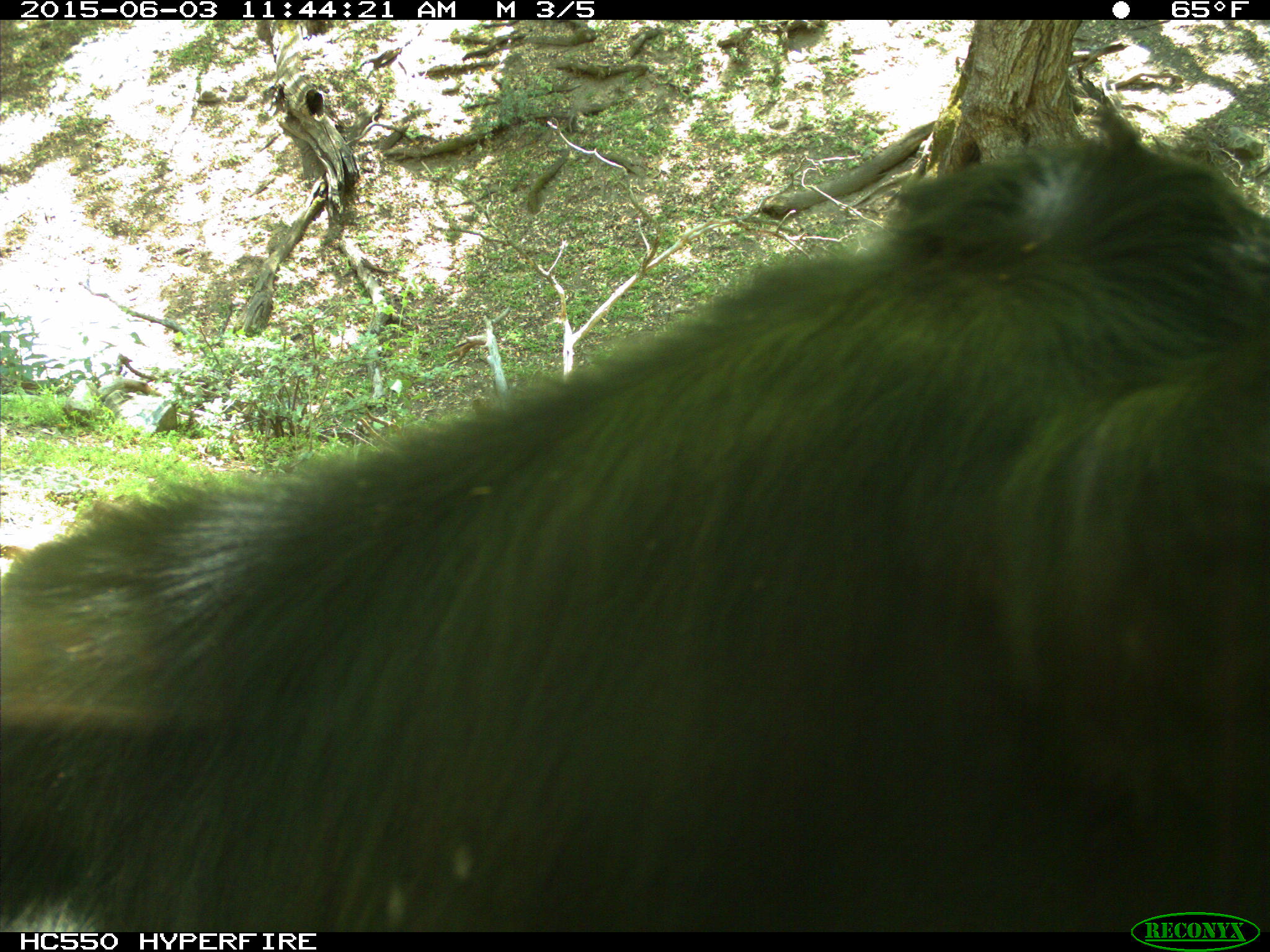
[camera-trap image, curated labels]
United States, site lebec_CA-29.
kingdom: Animalia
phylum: Chordata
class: Mammalia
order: Artiodactyla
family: Bovidae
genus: Bos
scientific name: Bos taurus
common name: domestic cow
Bos taurus (domestic cow).